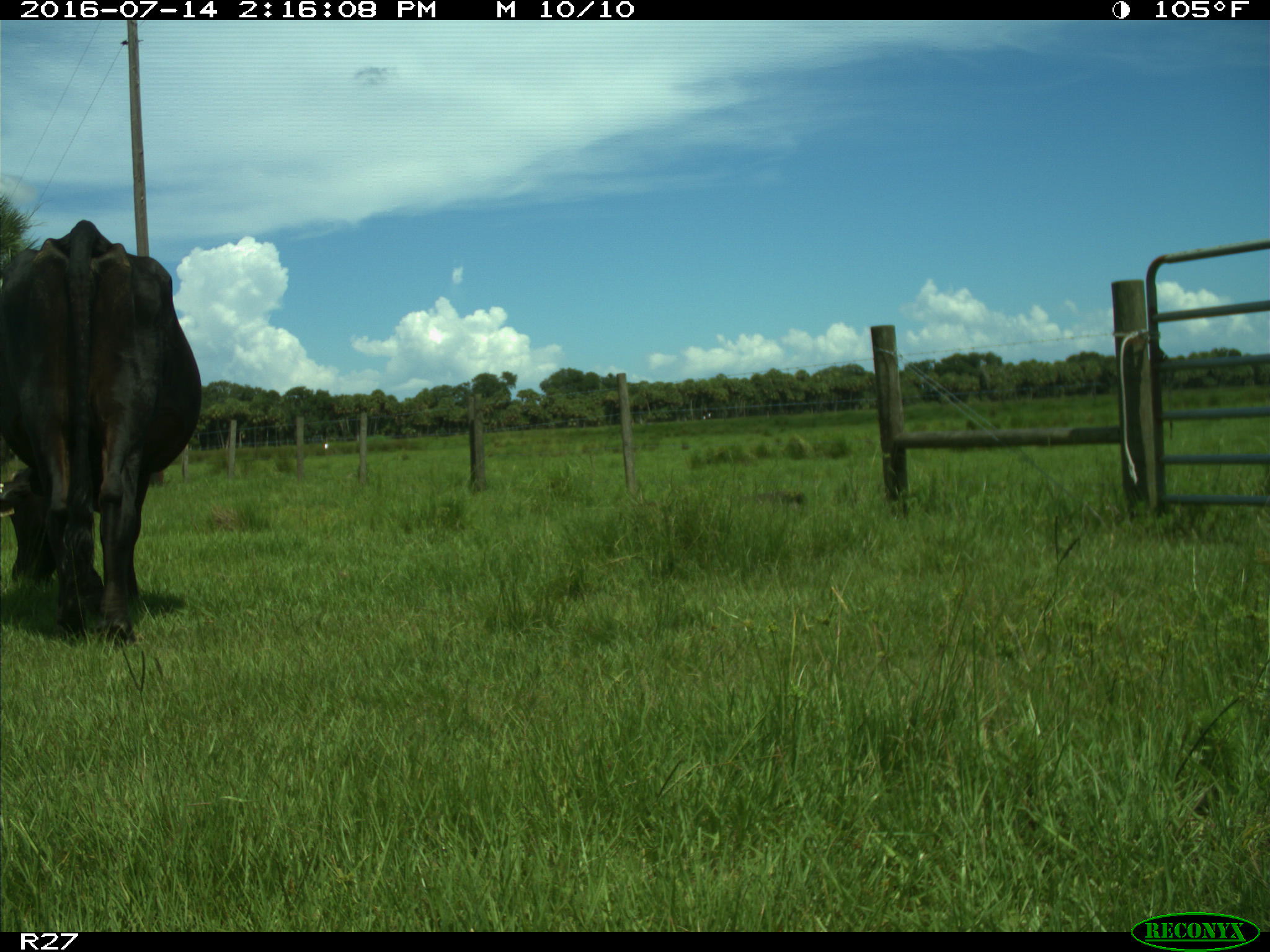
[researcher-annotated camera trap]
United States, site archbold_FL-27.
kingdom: Animalia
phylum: Chordata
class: Mammalia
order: Artiodactyla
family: Bovidae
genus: Bos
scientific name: Bos taurus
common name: domestic cow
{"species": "Bos taurus (domestic cow)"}